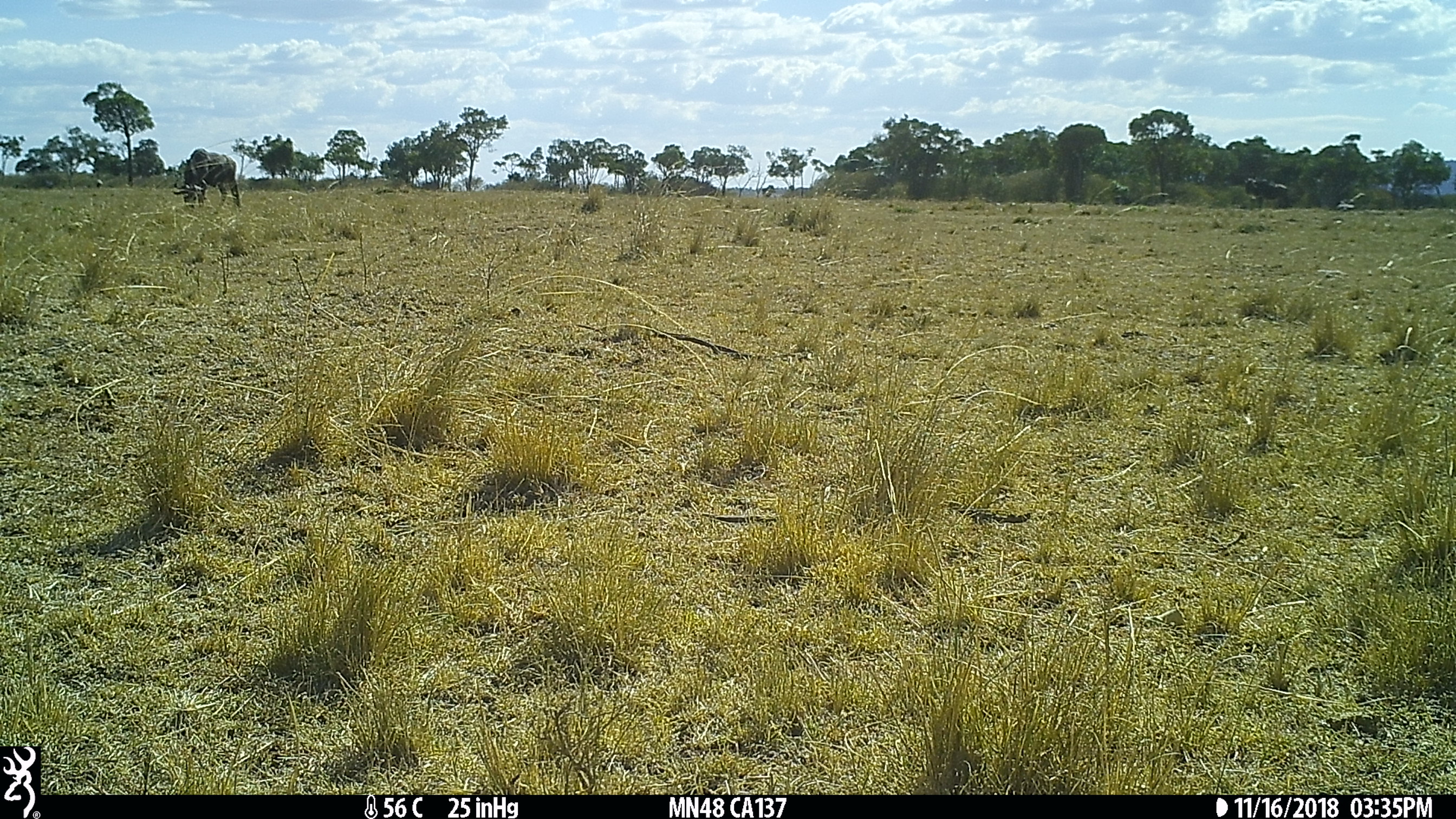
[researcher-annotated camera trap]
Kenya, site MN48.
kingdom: Animalia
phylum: Chordata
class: Mammalia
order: Artiodactyla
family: Bovidae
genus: Connochaetes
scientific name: Connochaetes taurinus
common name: blue wildebeest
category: wildebeest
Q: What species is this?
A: Wildebeest (blue wildebeest) (Connochaetes taurinus).